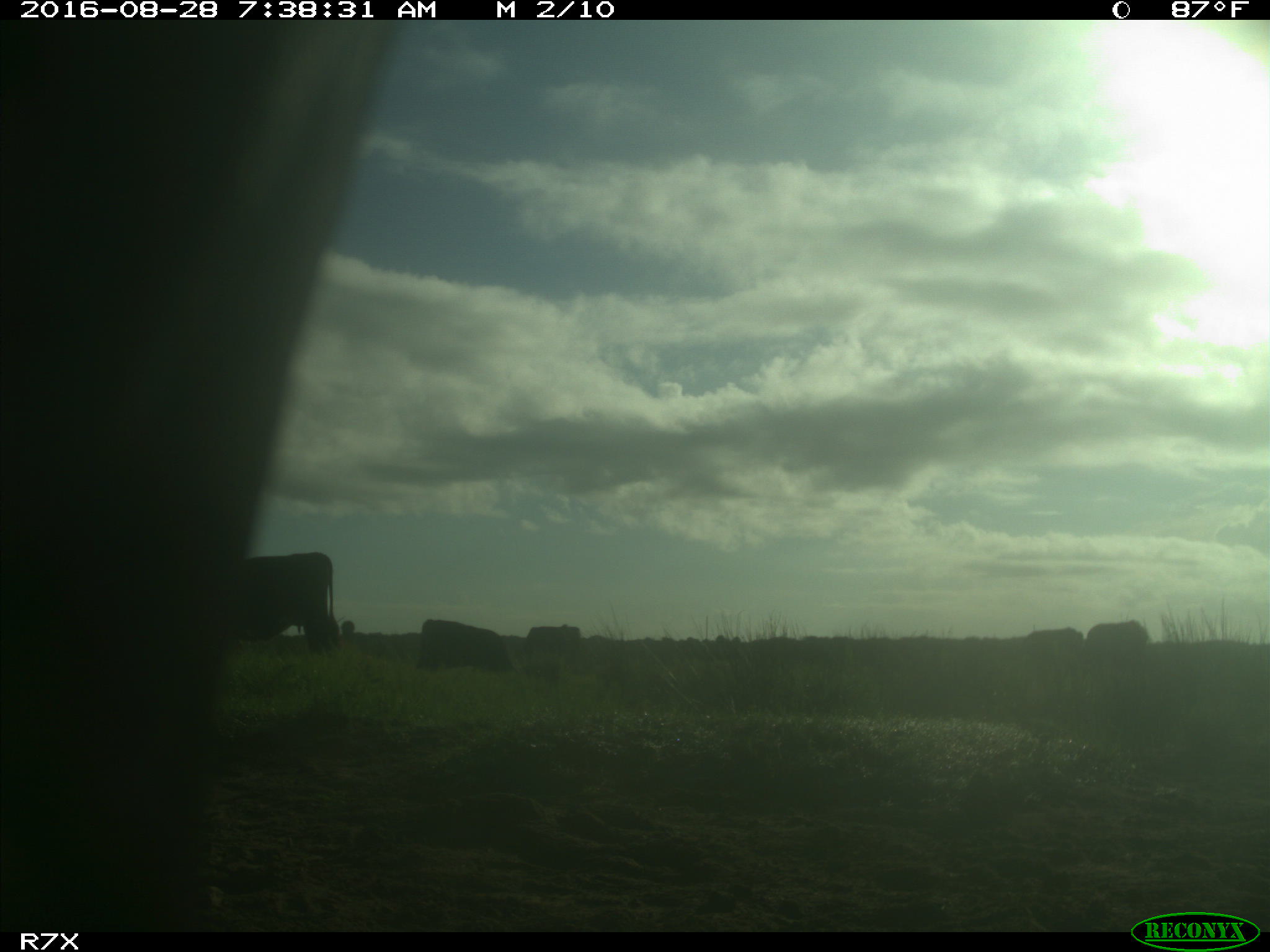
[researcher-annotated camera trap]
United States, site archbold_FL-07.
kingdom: Animalia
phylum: Chordata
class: Mammalia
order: Artiodactyla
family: Bovidae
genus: Bos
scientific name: Bos taurus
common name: domestic cow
Bos taurus (domestic cow).